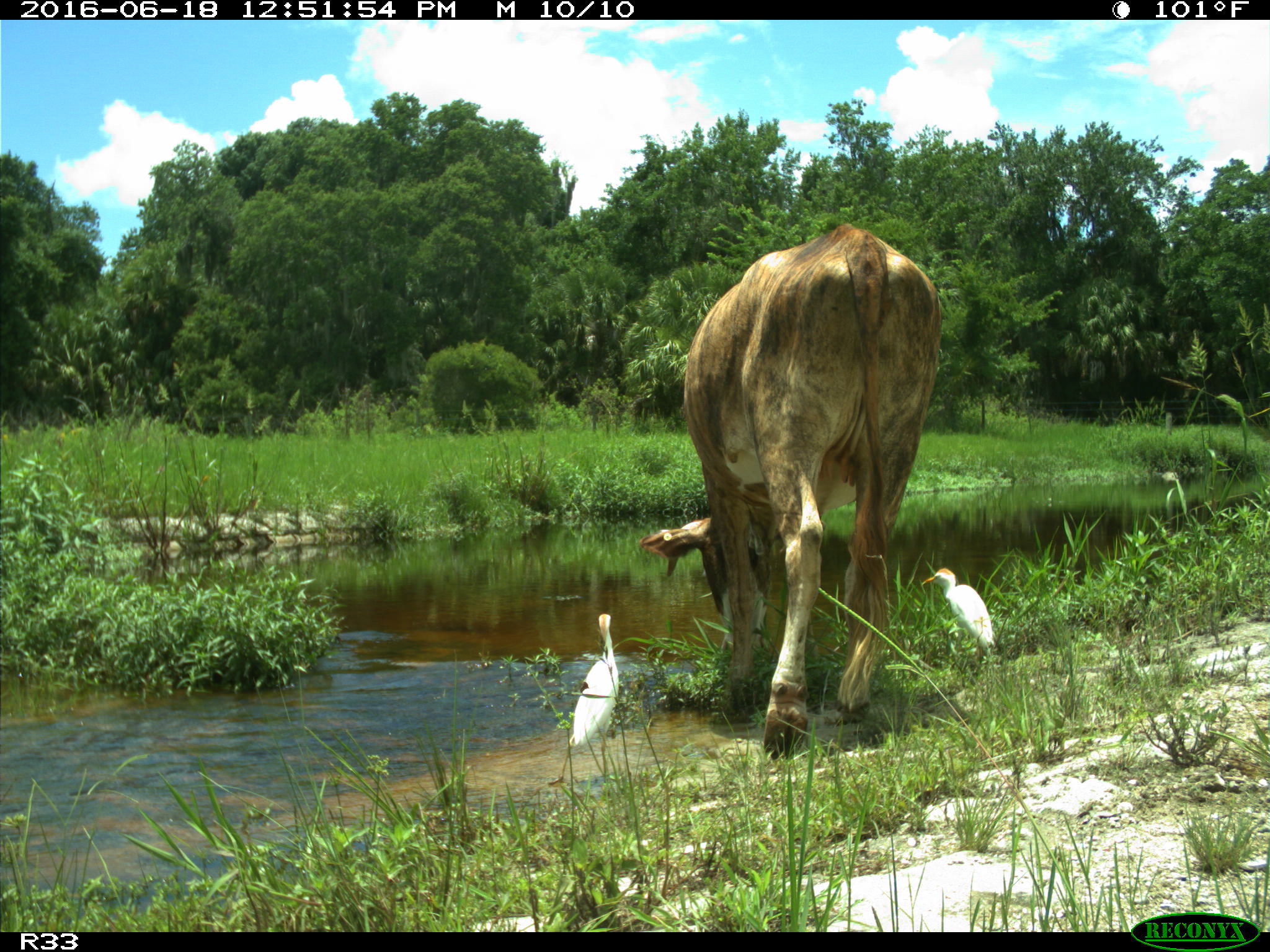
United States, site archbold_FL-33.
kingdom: Animalia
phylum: Chordata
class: Mammalia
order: Artiodactyla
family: Bovidae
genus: Bos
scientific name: Bos taurus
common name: domestic cow